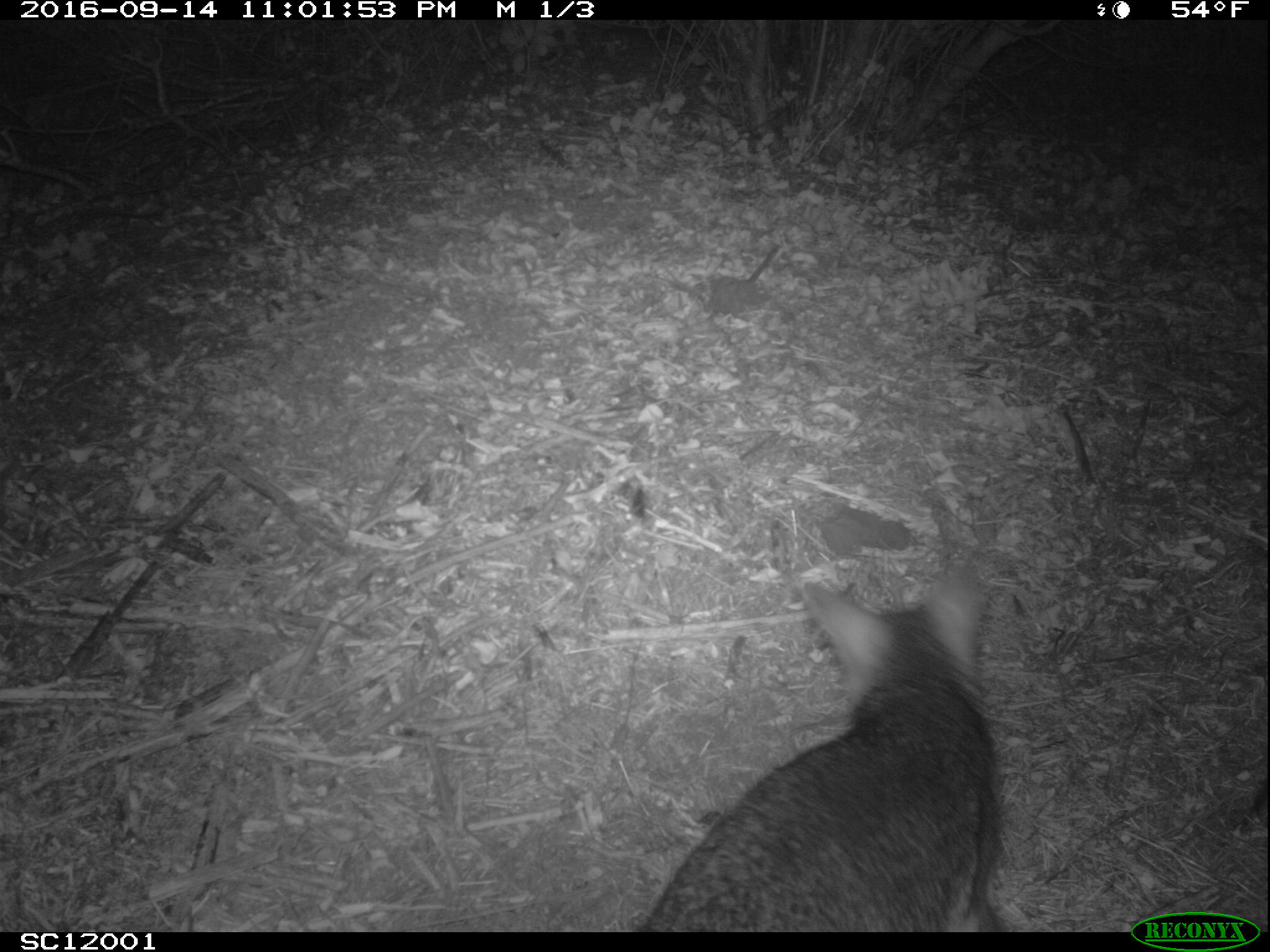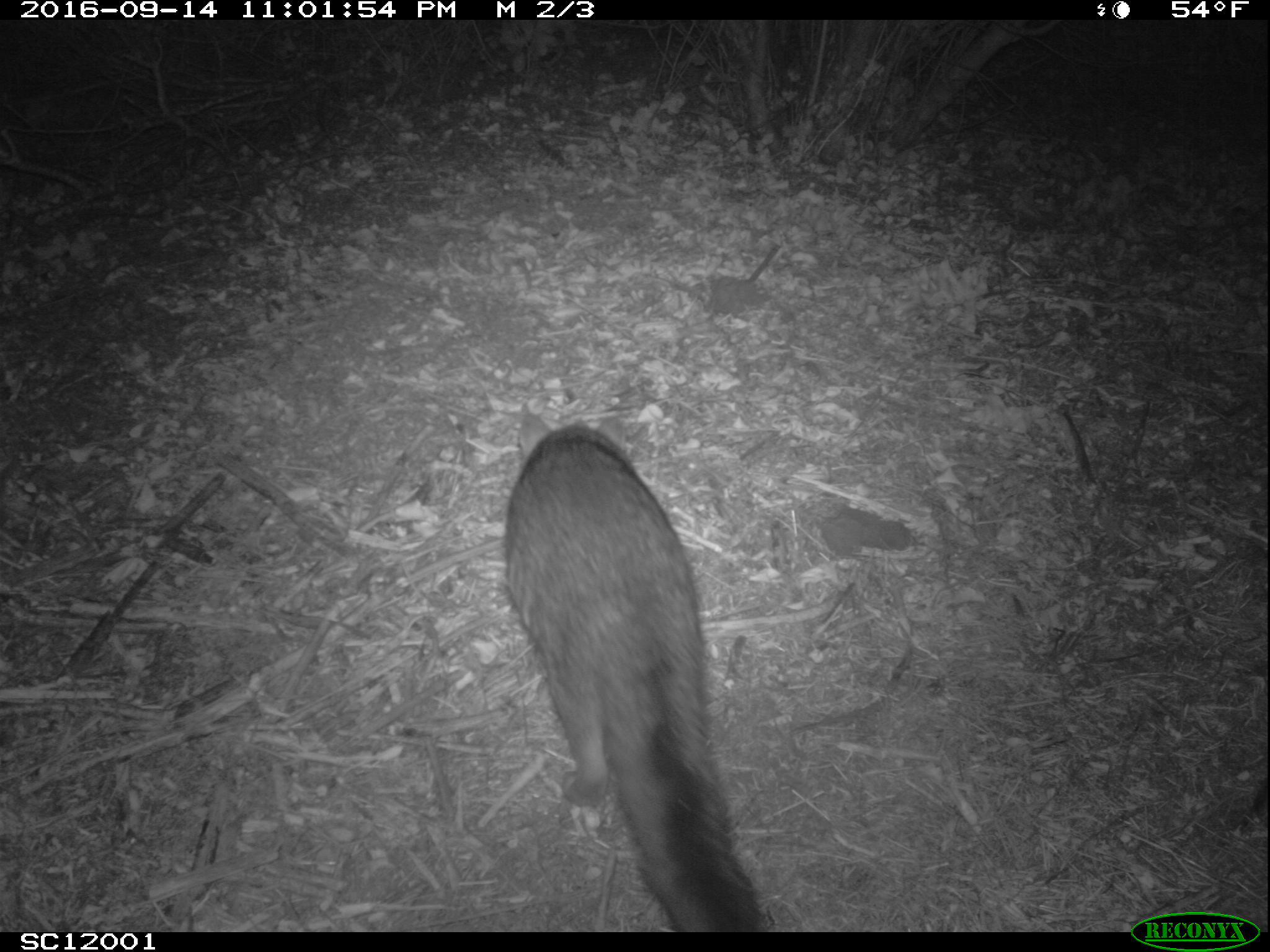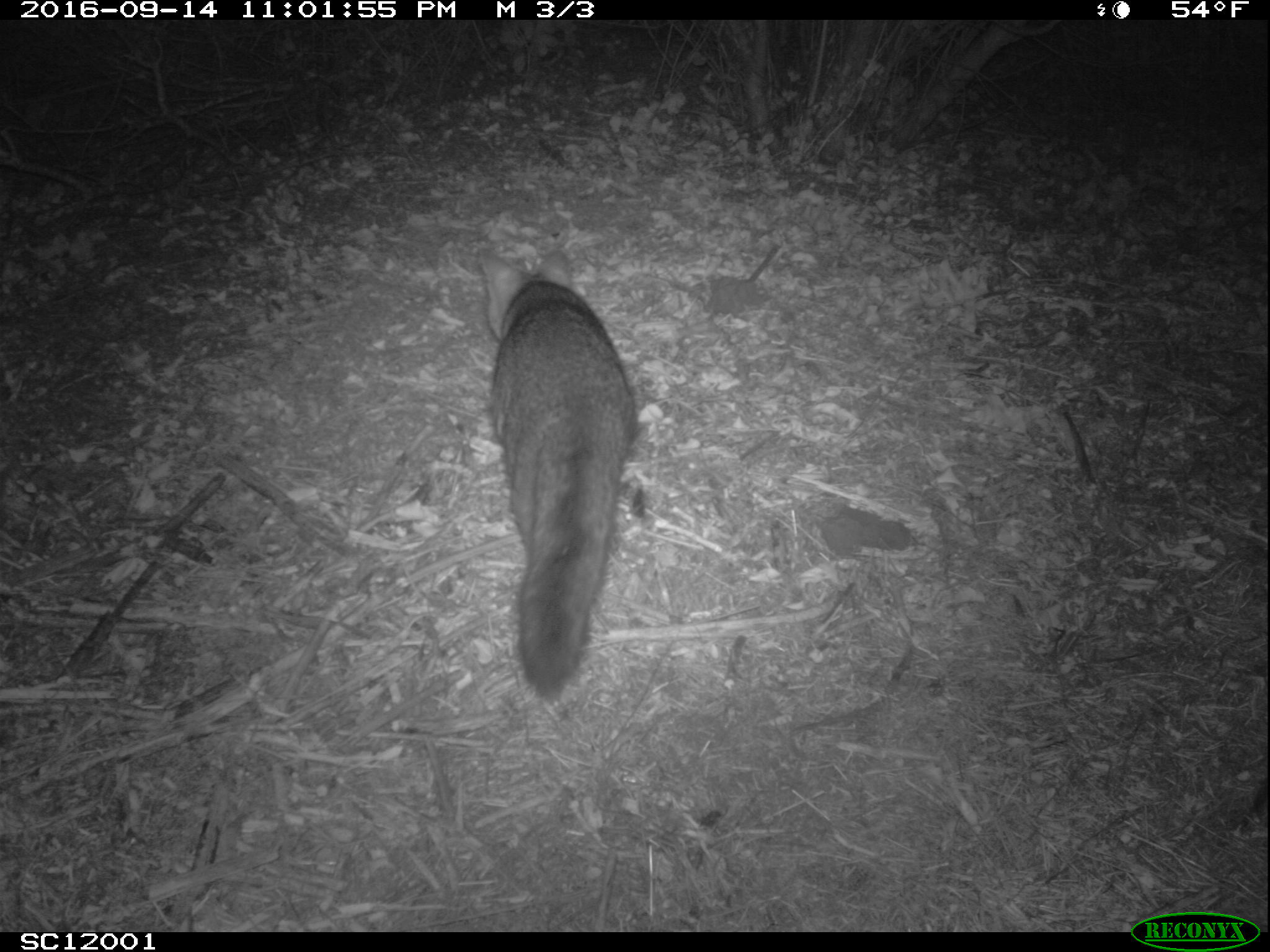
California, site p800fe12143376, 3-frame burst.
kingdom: Animalia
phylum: Chordata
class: Mammalia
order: Carnivora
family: Canidae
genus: Urocyon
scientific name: Urocyon littoralis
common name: island fox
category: fox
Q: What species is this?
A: Fox (island fox) (Urocyon littoralis).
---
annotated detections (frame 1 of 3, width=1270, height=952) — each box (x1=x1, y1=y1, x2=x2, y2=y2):
fox: (x1=635, y1=562, x2=1001, y2=932)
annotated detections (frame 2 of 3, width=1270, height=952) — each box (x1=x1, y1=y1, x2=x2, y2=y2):
fox: (x1=501, y1=421, x2=770, y2=930)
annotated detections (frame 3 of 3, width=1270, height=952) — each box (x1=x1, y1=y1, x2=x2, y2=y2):
fox: (x1=487, y1=245, x2=636, y2=699)